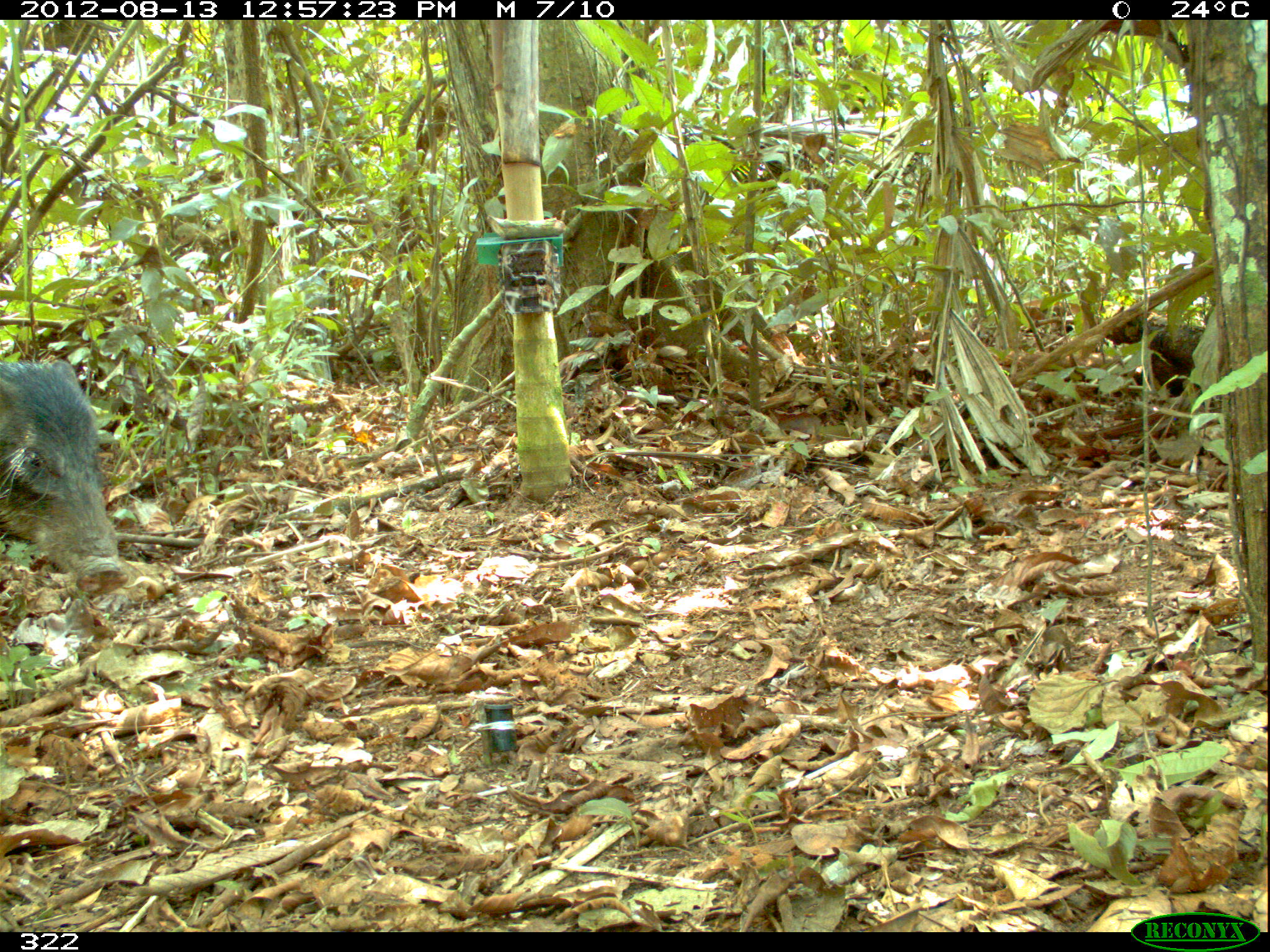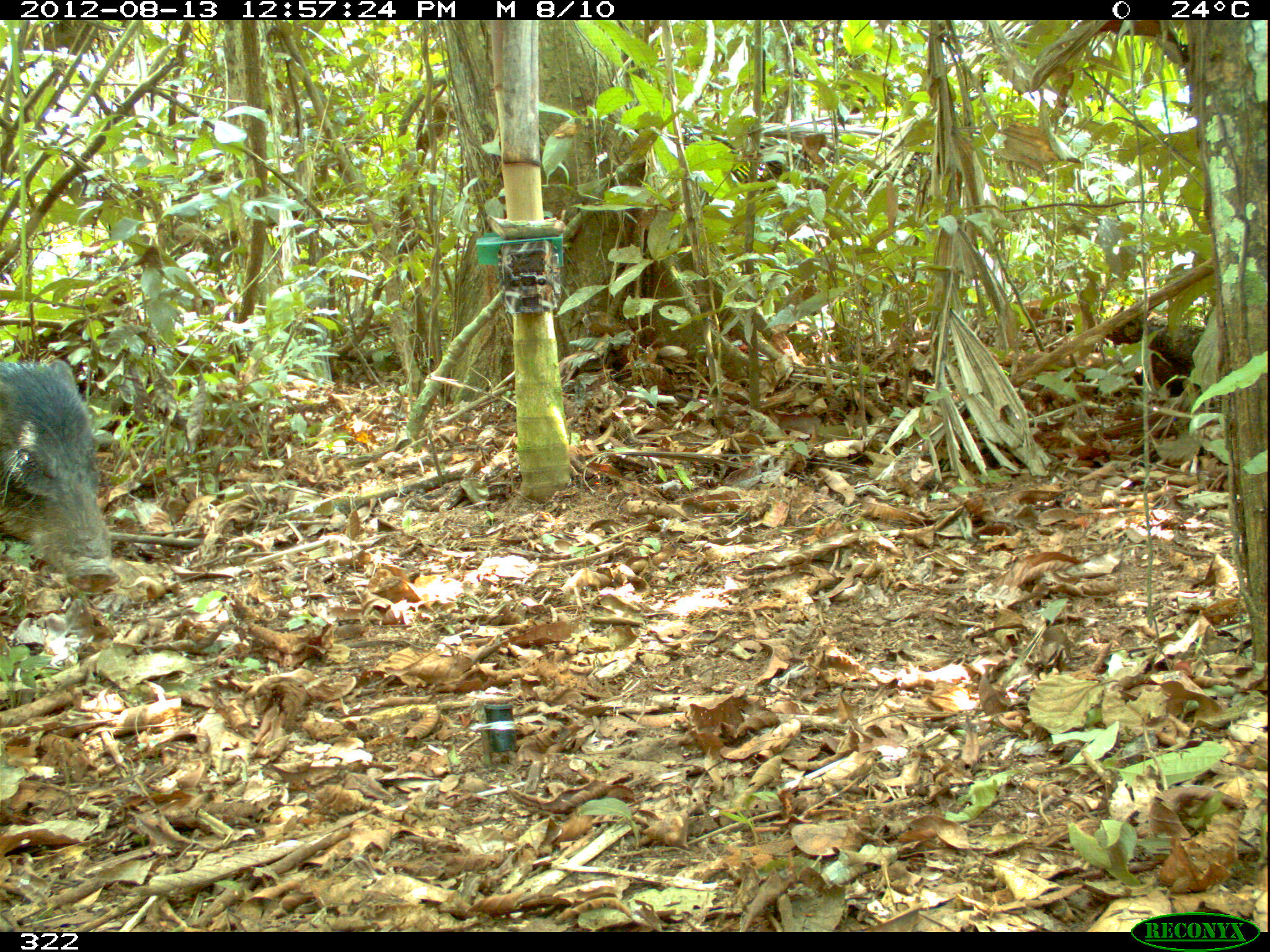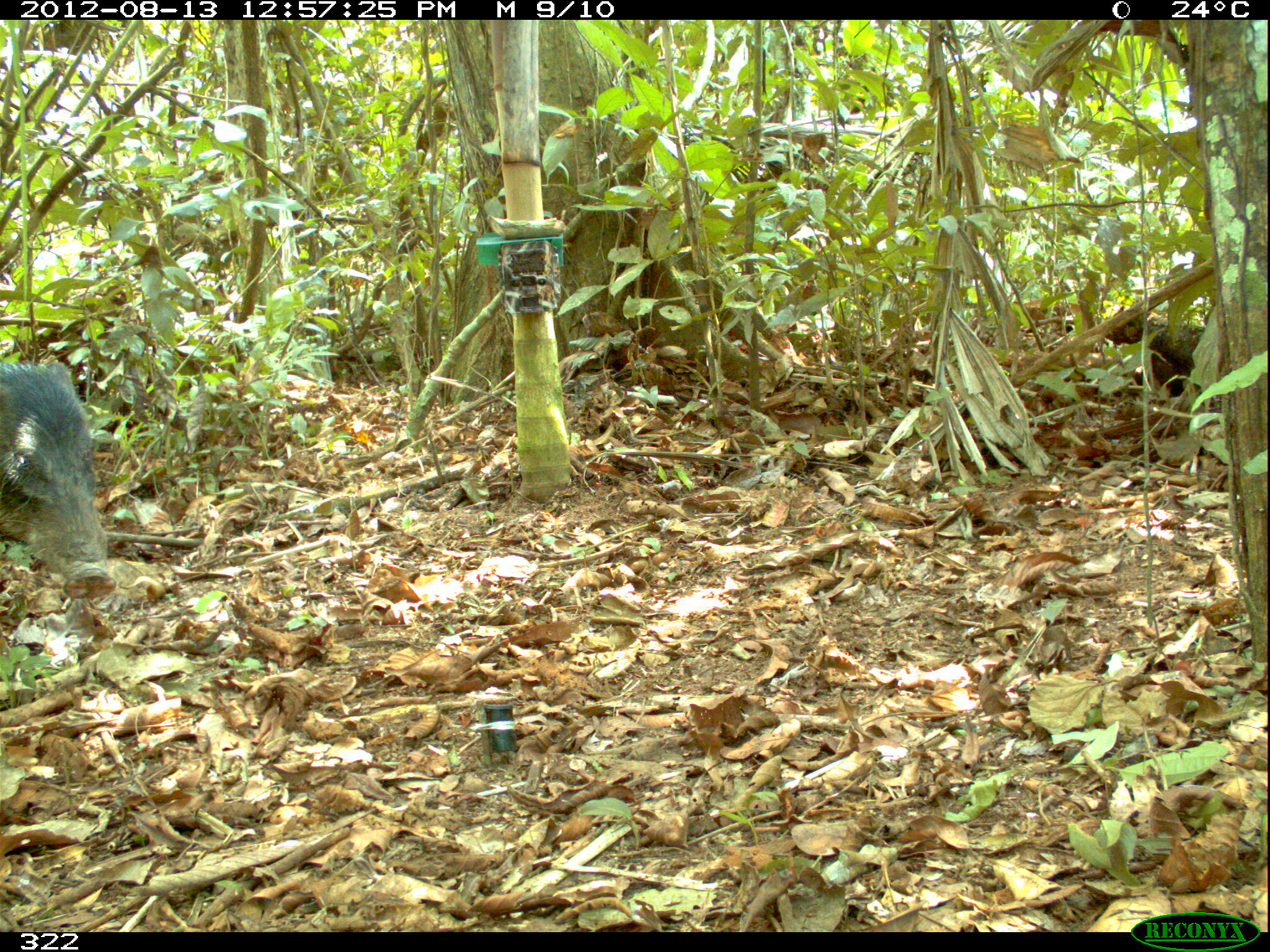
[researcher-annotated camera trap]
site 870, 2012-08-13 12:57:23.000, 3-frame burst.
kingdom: Animalia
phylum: Chordata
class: Mammalia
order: Artiodactyla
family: Tayassuidae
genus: Tayassu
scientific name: Tayassu pecari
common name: white-lipped peccary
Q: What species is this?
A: Tayassu pecari (white-lipped peccary).